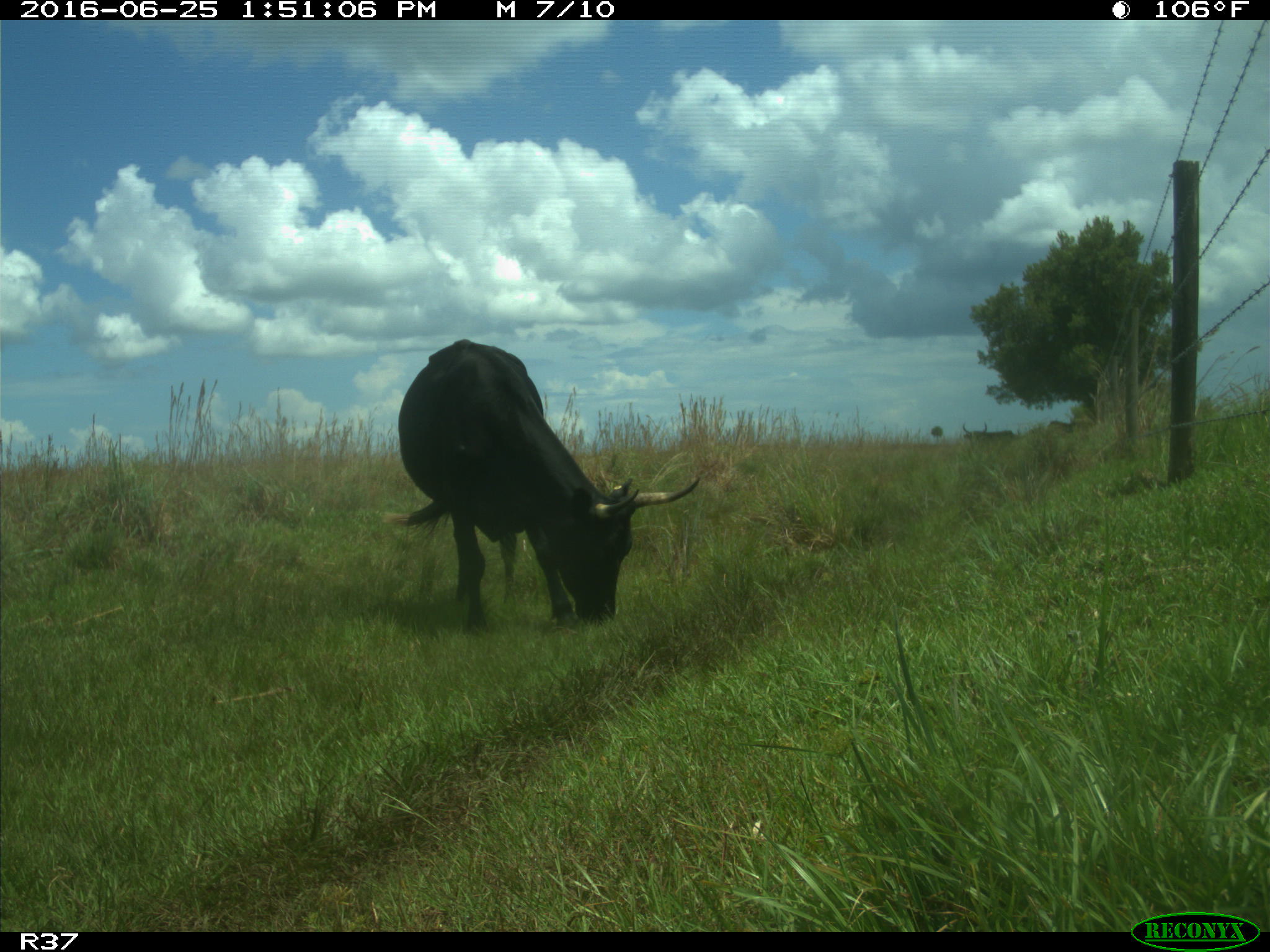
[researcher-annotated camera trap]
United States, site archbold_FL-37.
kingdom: Animalia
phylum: Chordata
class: Mammalia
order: Artiodactyla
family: Bovidae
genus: Bos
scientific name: Bos taurus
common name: domestic cow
Bos taurus (domestic cow).